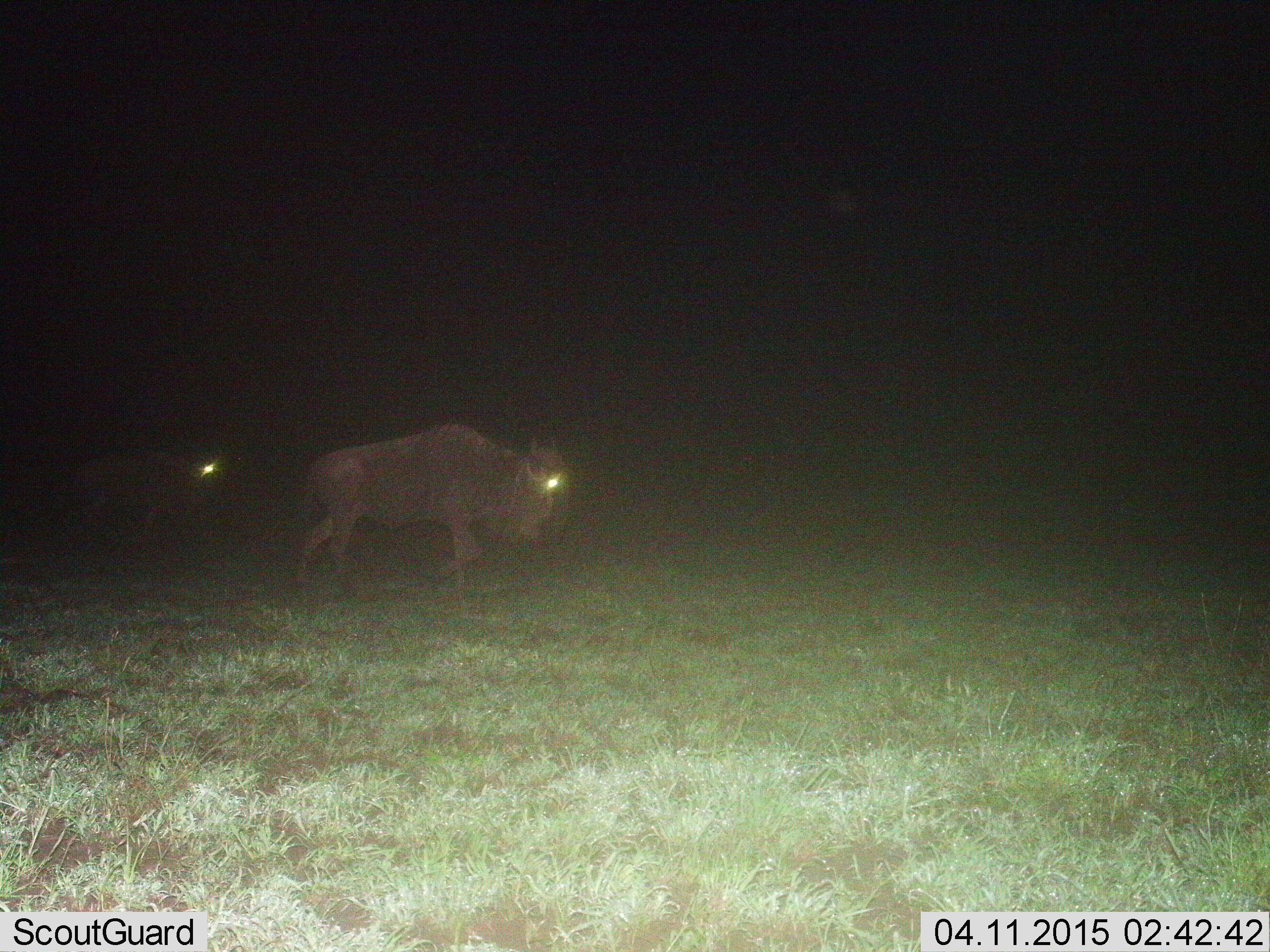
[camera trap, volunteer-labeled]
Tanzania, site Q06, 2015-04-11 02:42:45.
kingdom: Animalia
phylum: Chordata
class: Mammalia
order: Artiodactyla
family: Bovidae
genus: Connochaetes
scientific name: Connochaetes taurinus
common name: blue wildebeest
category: wildebeest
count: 2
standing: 20%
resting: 0%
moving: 80%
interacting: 0%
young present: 0%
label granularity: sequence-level